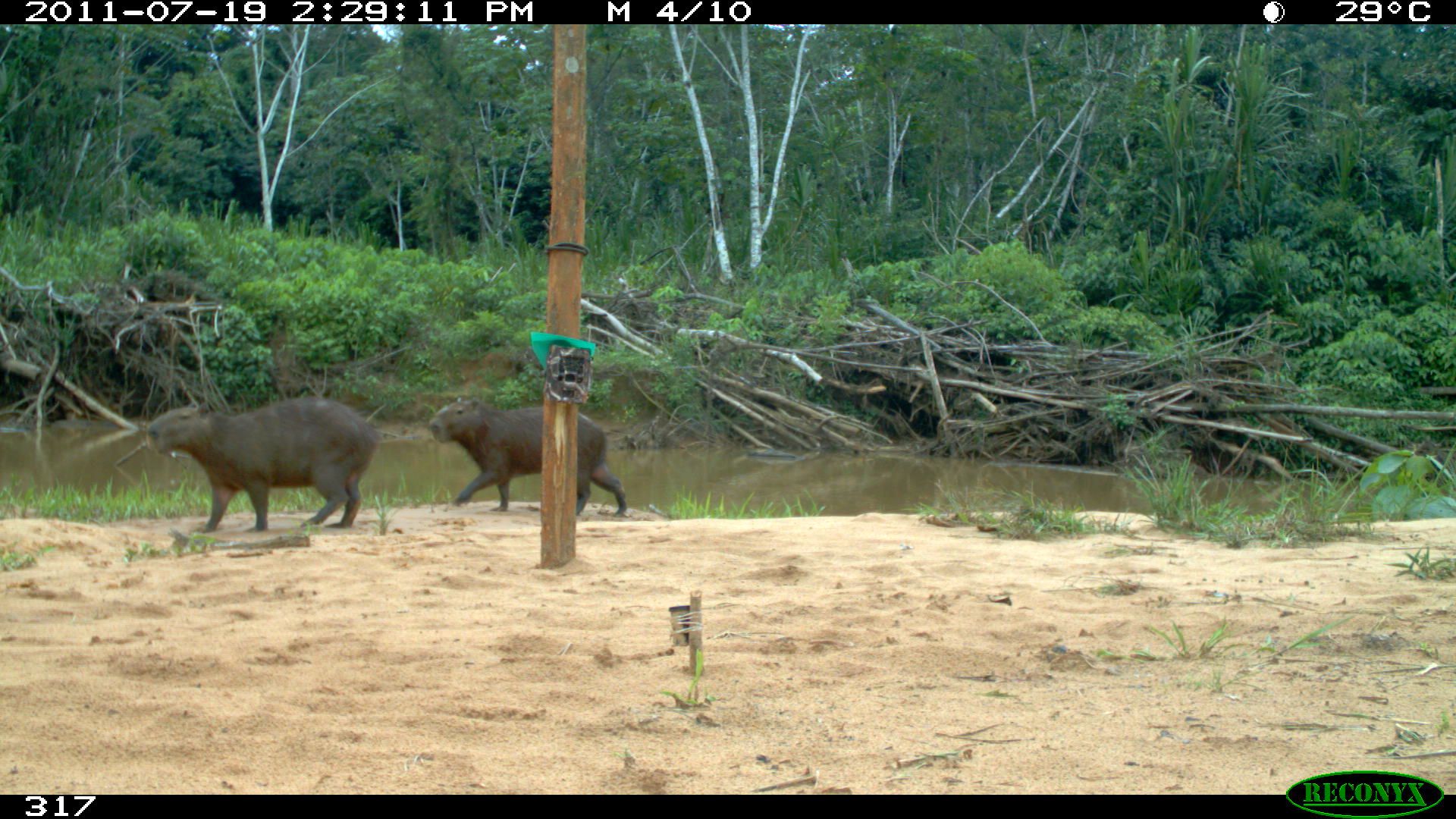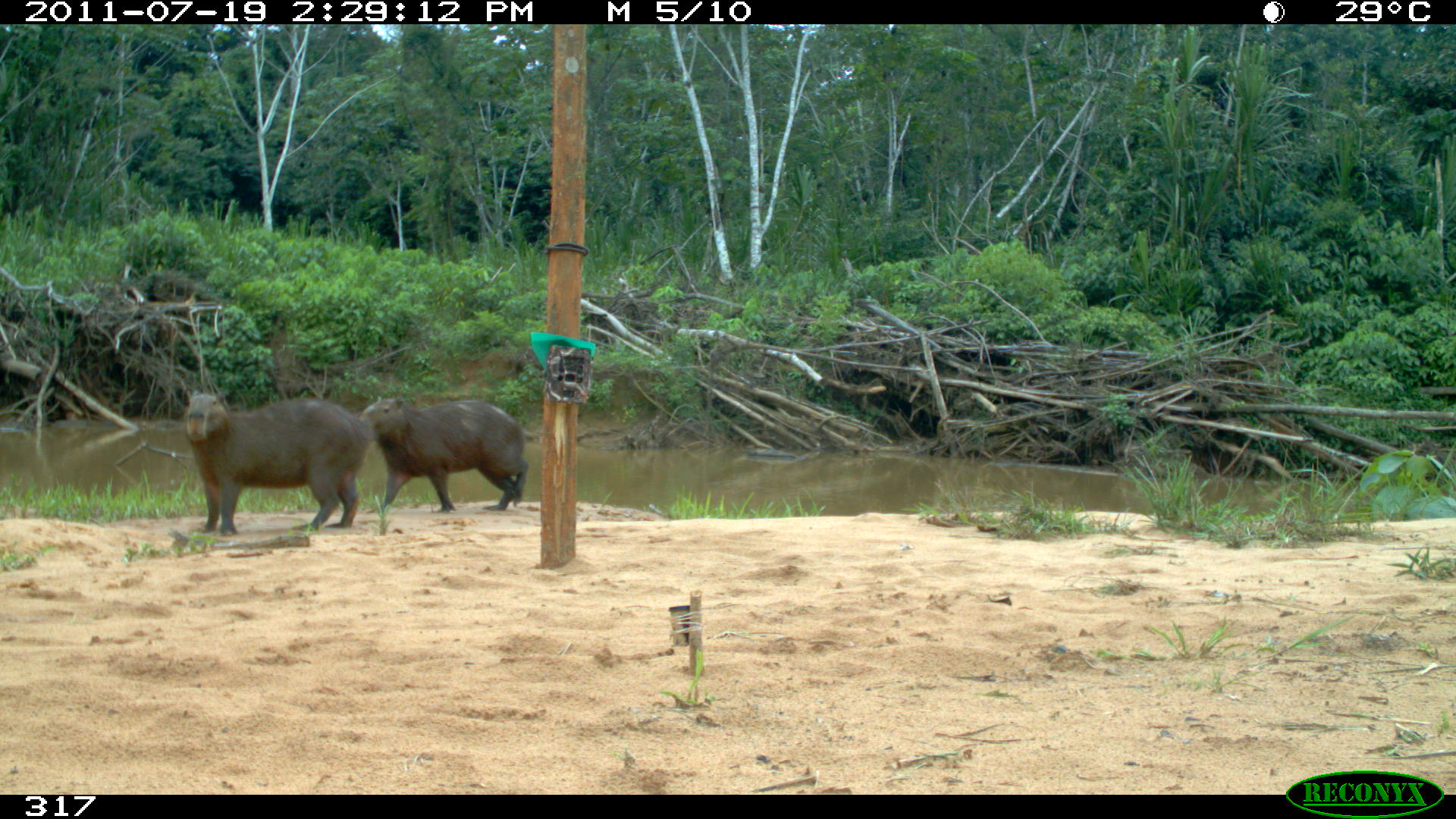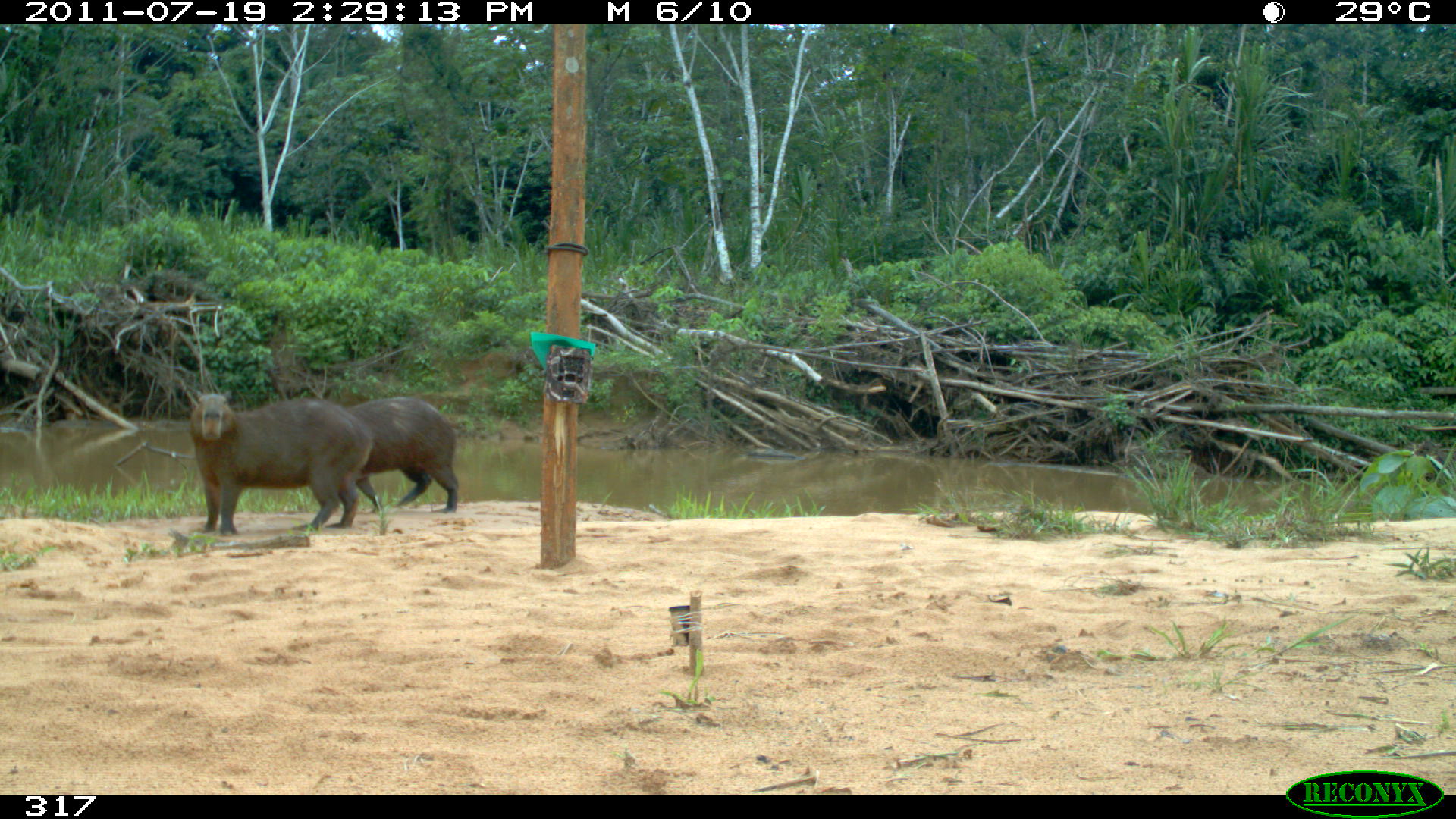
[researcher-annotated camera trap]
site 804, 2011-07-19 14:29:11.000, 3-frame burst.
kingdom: Animalia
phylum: Chordata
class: Mammalia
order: Rodentia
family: Caviidae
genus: Hydrochoerus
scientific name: Hydrochoerus hydrochaeris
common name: capybara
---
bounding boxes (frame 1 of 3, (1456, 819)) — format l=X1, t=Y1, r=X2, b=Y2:
hydrochoerus hydrochaeris: l=145, t=398, r=379, b=530; l=430, t=396, r=628, b=517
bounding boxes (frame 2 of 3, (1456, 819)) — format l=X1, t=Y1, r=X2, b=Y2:
hydrochoerus hydrochaeris: l=182, t=380, r=369, b=529; l=358, t=395, r=527, b=512